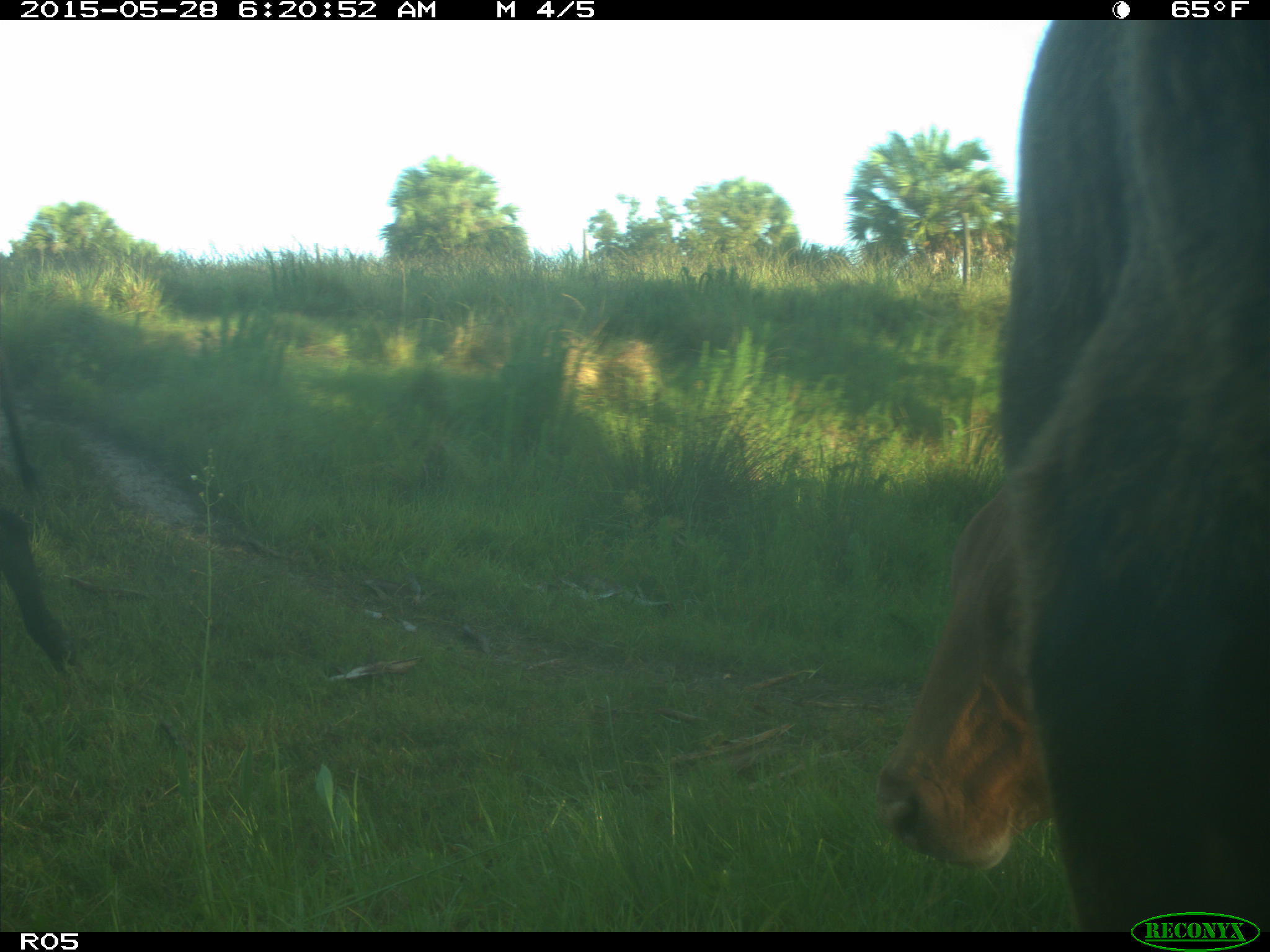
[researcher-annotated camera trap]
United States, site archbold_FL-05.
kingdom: Animalia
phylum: Chordata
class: Mammalia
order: Artiodactyla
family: Bovidae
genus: Bos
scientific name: Bos taurus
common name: domestic cow